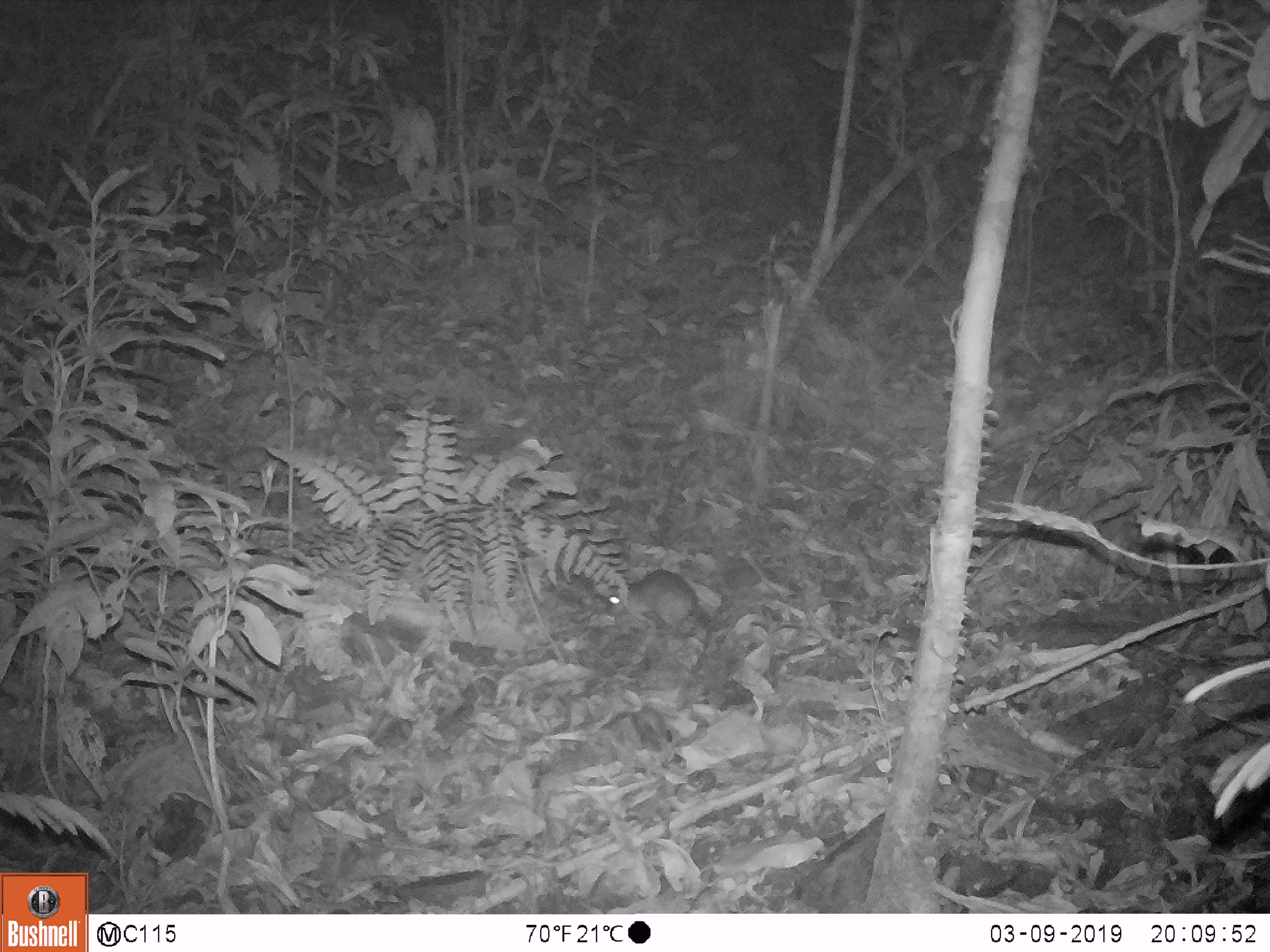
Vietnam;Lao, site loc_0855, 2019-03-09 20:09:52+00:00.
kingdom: Animalia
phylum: Chordata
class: Mammalia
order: Rodentia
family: Muridae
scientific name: Muridae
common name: old-world mice and rats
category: unidentified murid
Unidentified murid (old-world mice and rats) (Muridae). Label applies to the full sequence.